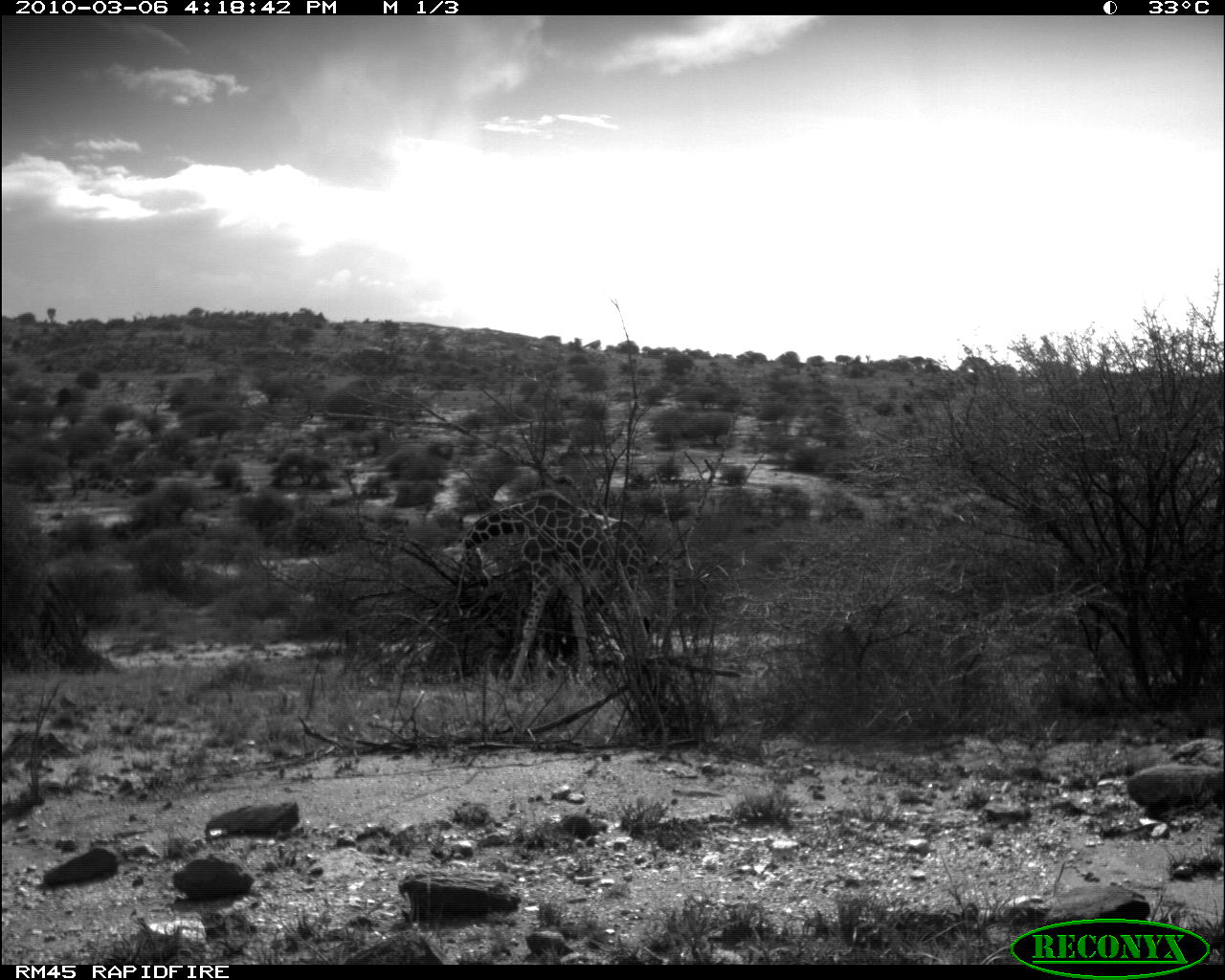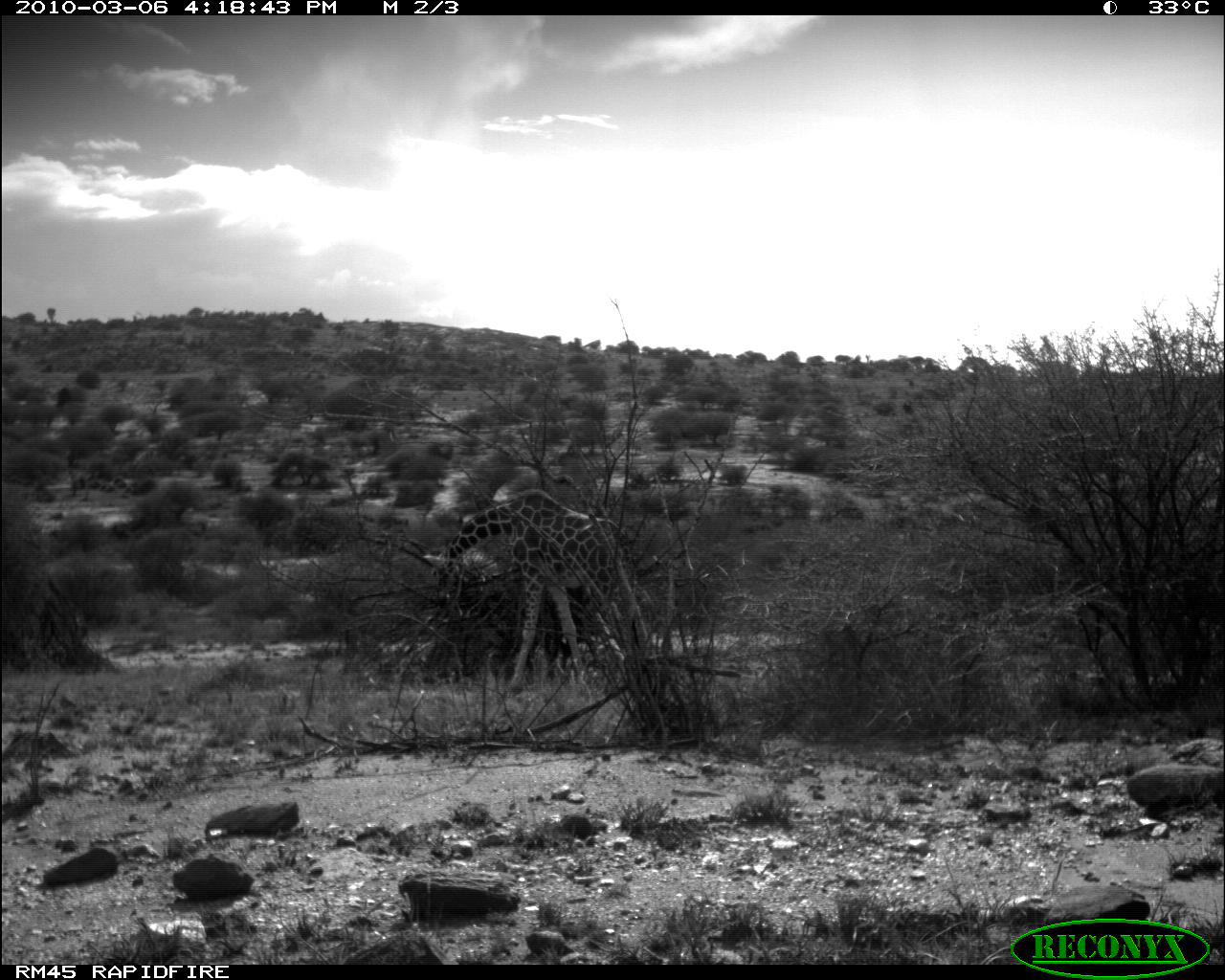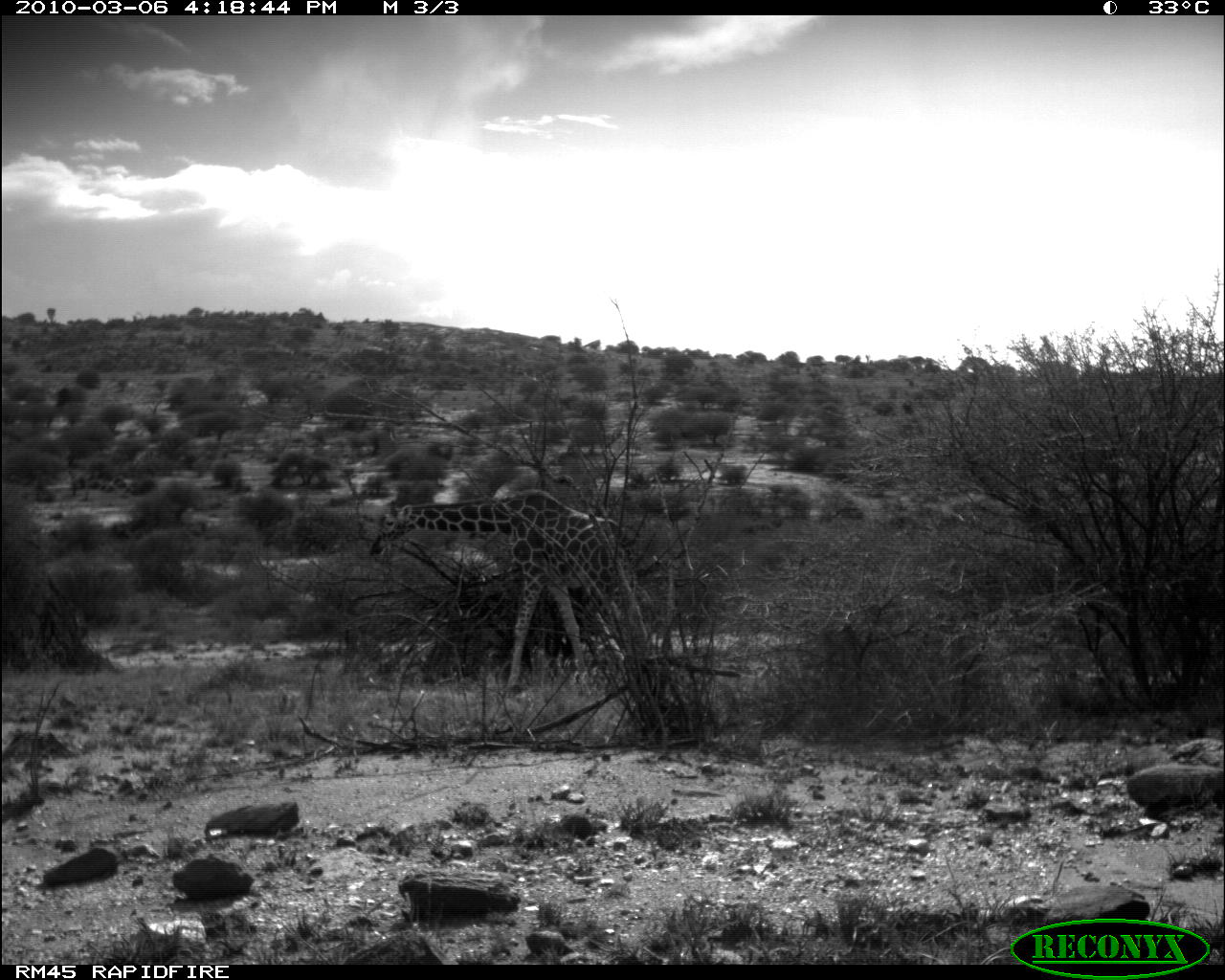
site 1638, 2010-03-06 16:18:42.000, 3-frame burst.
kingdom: Animalia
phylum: Chordata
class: Mammalia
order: Artiodactyla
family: Giraffidae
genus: Giraffa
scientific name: Giraffa camelopardalis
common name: giraffe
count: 1